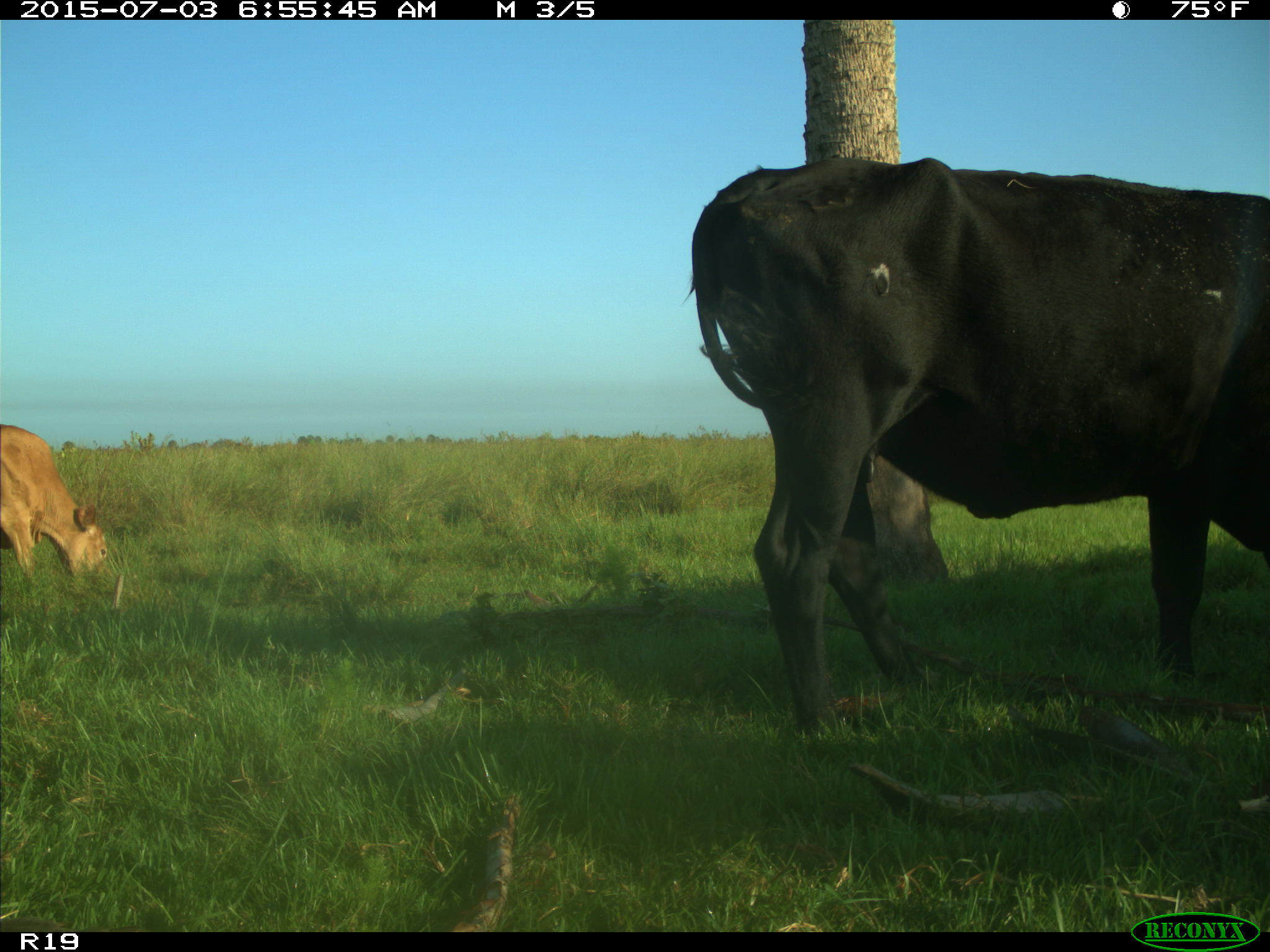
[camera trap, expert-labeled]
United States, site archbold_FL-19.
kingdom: Animalia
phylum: Chordata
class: Mammalia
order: Artiodactyla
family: Bovidae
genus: Bos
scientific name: Bos taurus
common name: domestic cow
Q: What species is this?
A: Bos taurus (domestic cow).